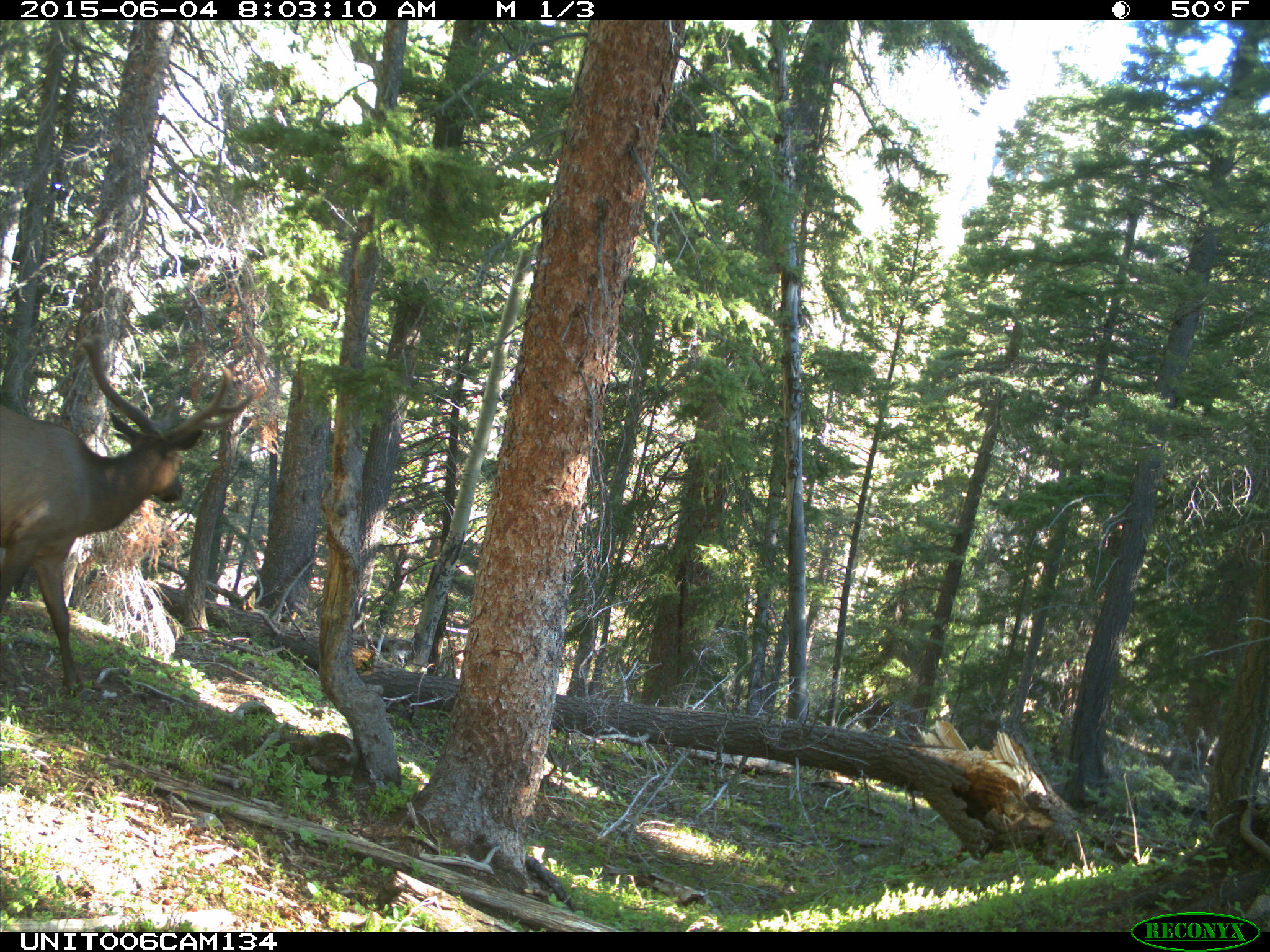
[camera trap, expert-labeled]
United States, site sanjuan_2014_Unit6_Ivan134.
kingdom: Animalia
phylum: Chordata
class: Mammalia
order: Artiodactyla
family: Cervidae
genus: Cervus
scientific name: Cervus elaphus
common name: red deer